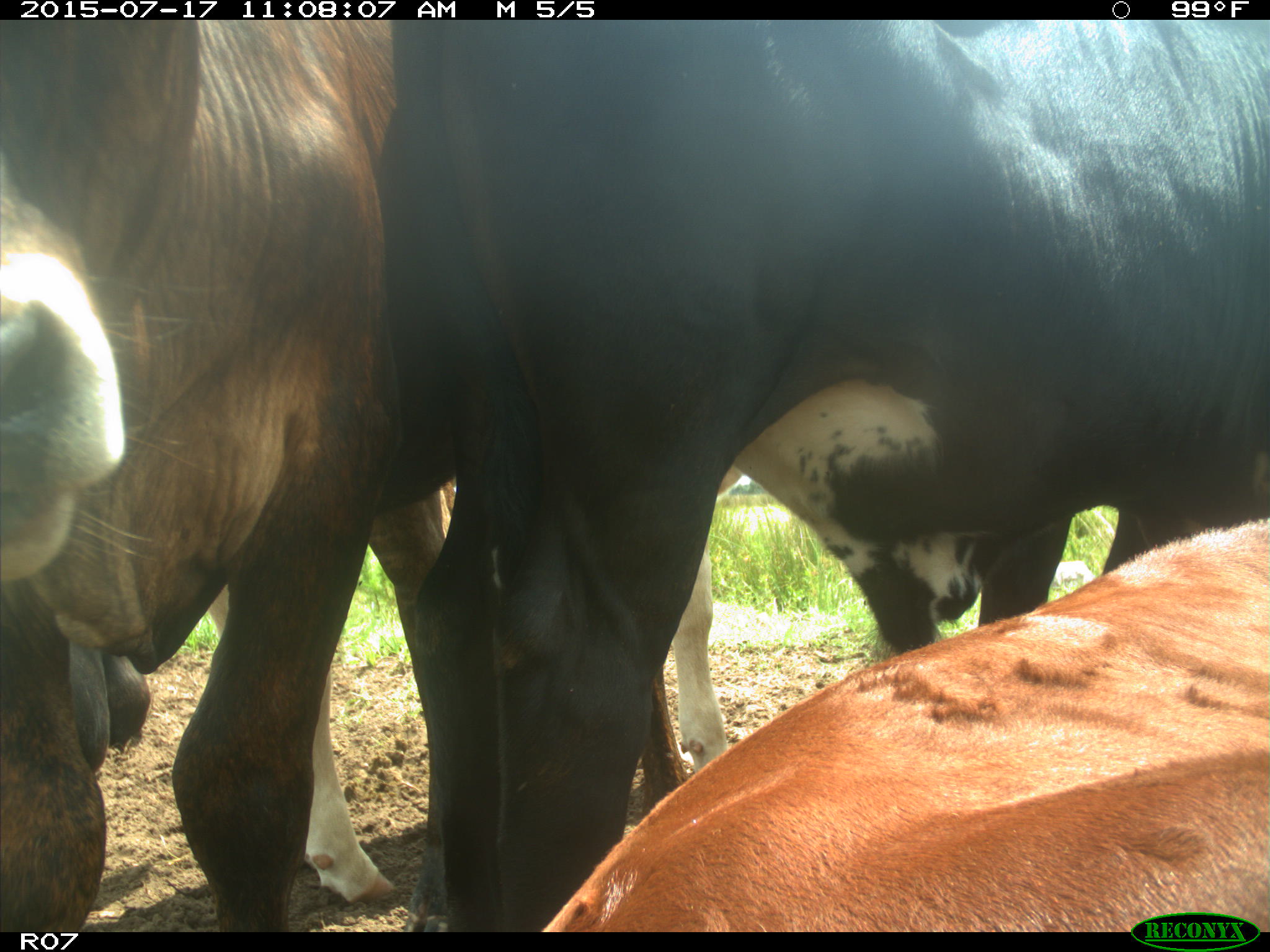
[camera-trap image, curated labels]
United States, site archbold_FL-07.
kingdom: Animalia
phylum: Chordata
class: Mammalia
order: Artiodactyla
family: Bovidae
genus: Bos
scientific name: Bos taurus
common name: domestic cow